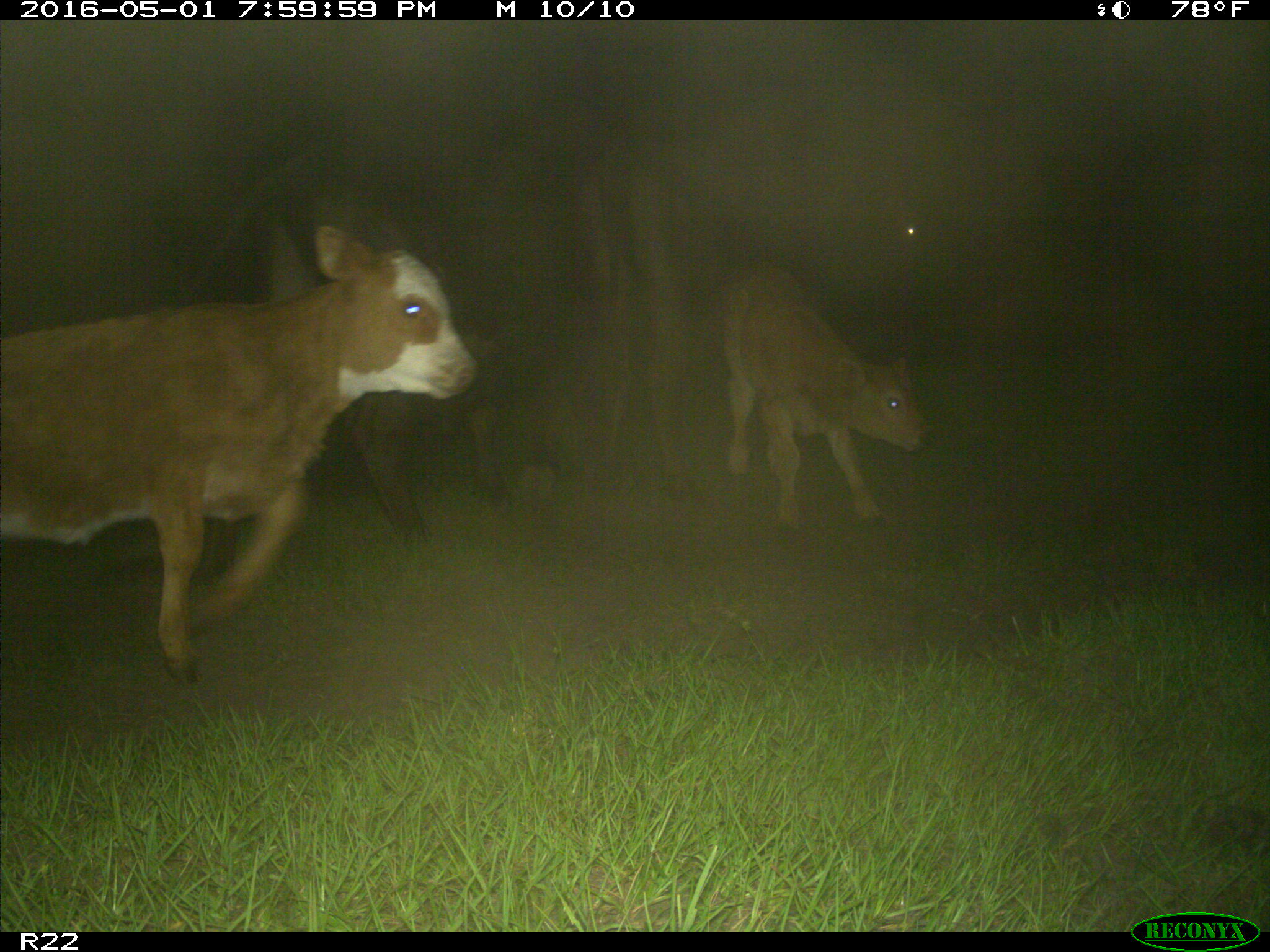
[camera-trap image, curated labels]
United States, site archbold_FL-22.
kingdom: Animalia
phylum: Chordata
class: Mammalia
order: Artiodactyla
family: Bovidae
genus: Bos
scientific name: Bos taurus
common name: domestic cow